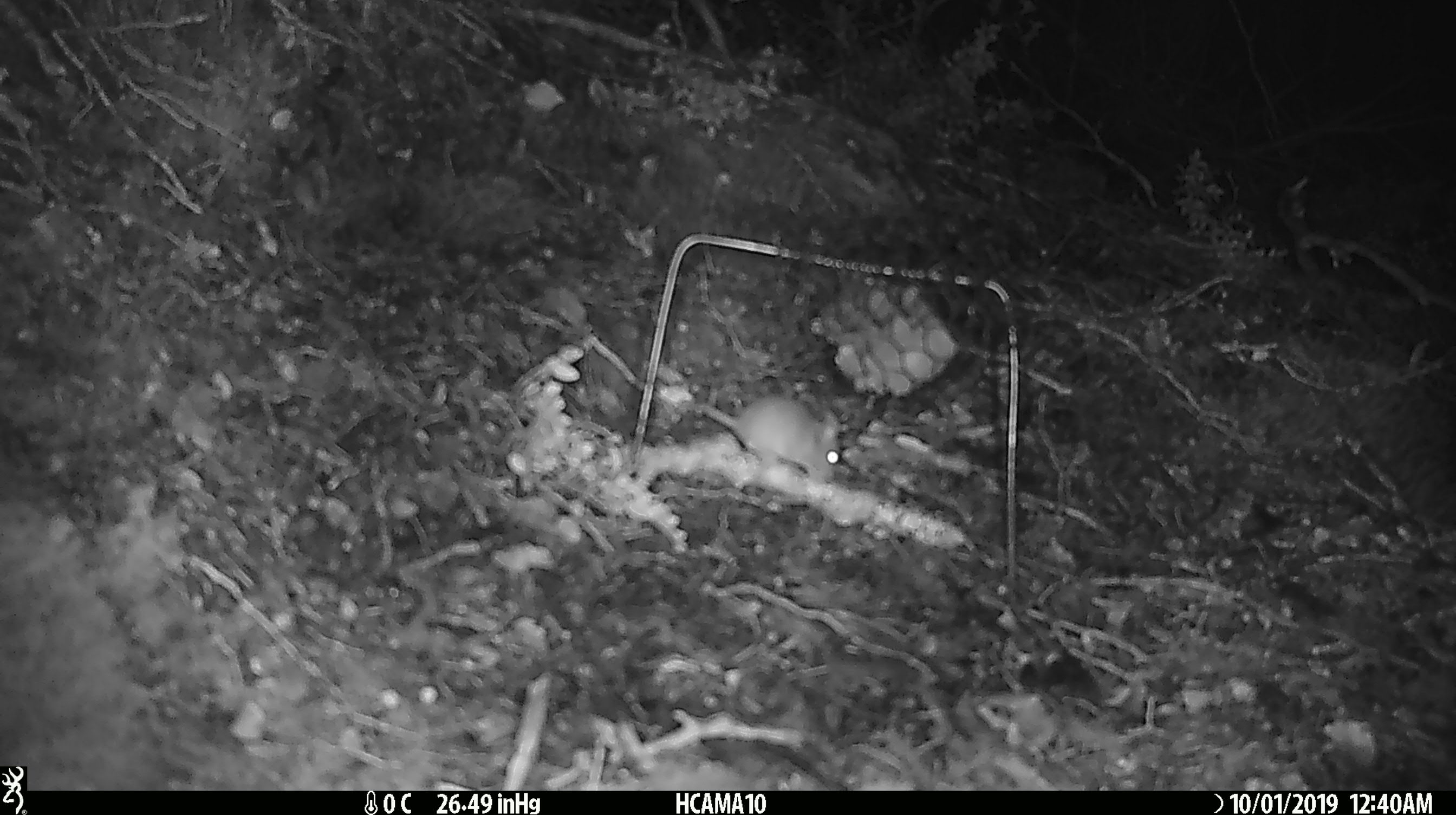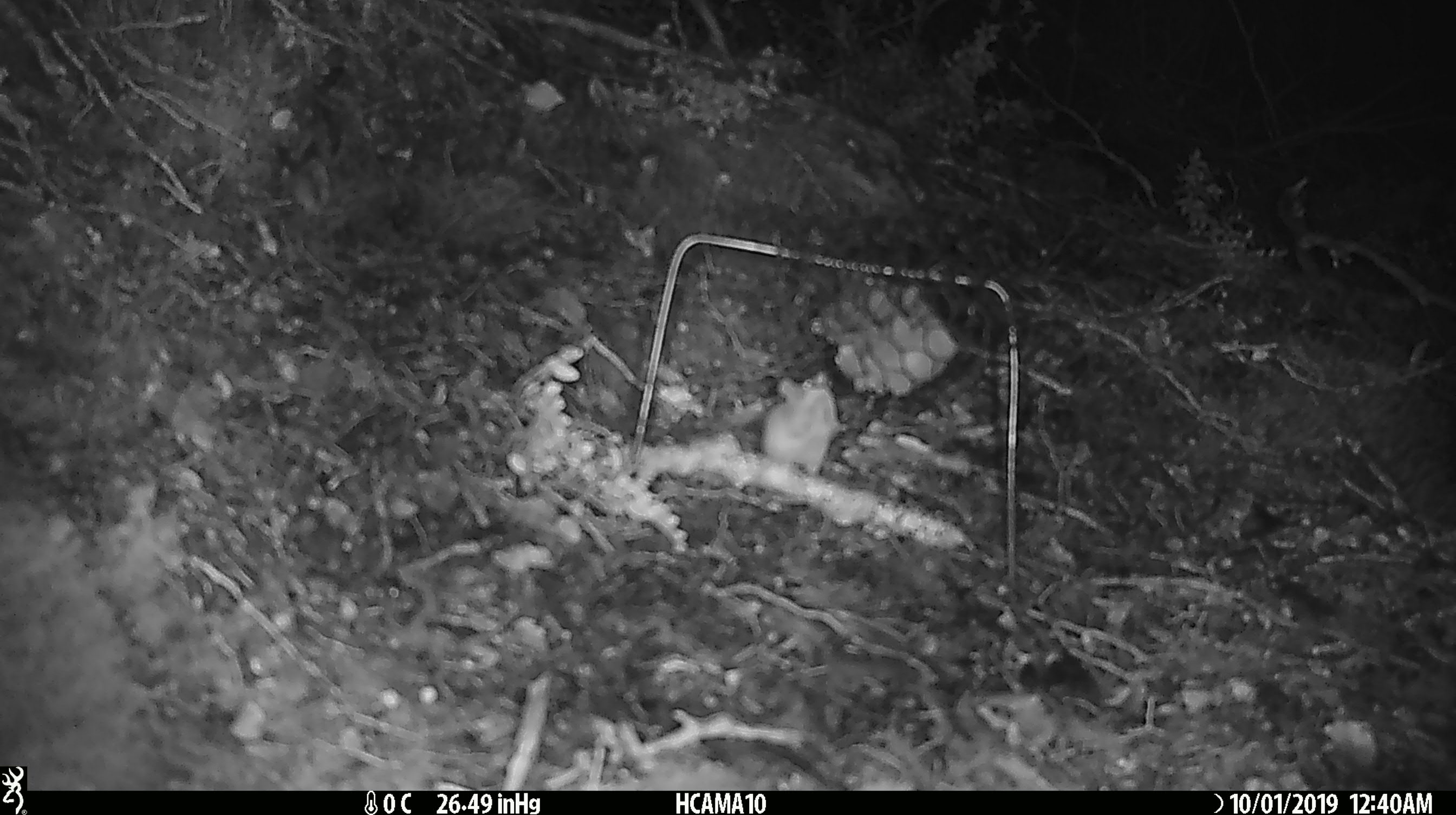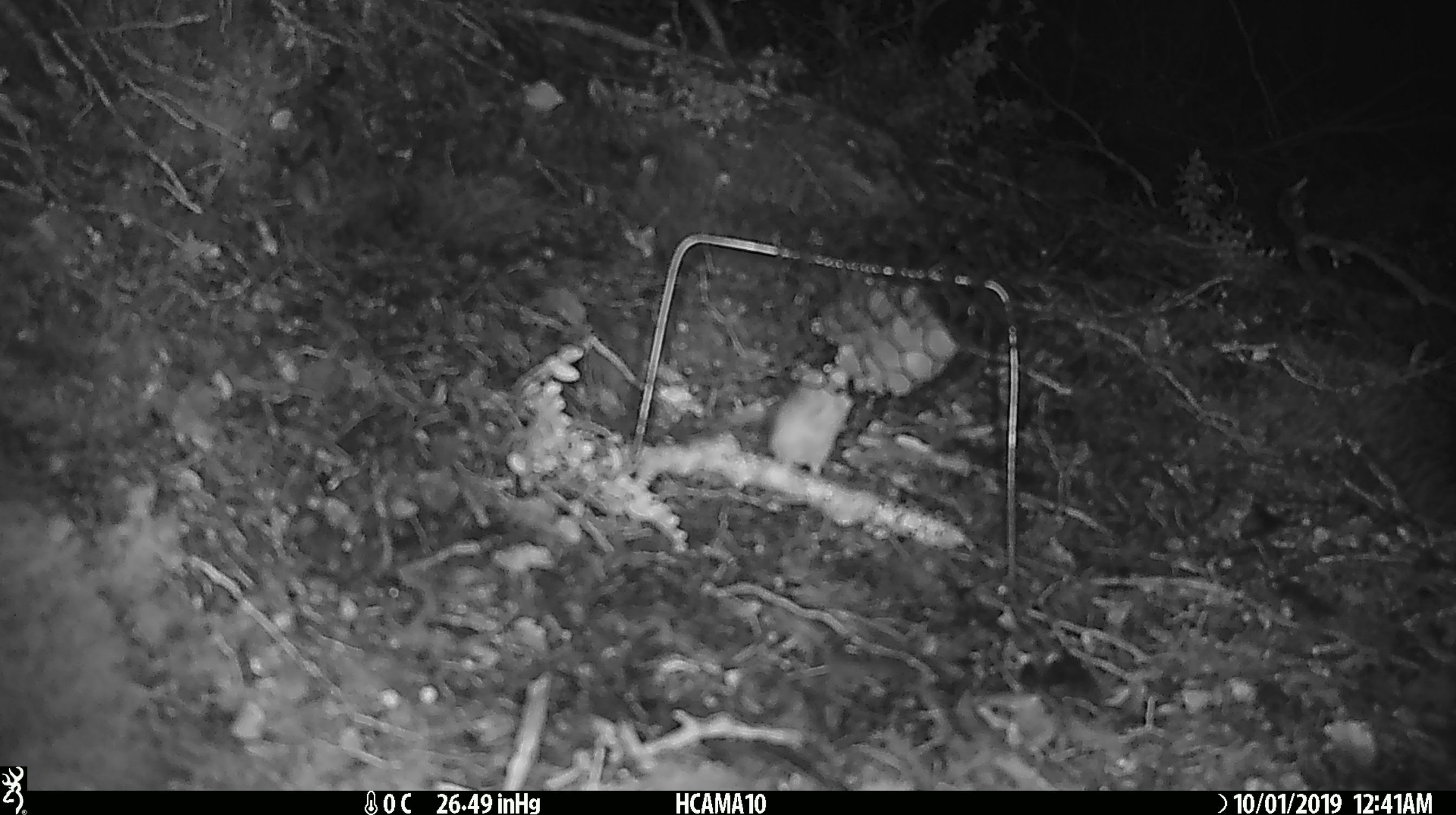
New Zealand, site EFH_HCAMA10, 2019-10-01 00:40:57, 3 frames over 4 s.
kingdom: Animalia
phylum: Chordata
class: Mammalia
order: Rodentia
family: Muridae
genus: Mus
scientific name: Mus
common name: mouse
Mouse (Mus).